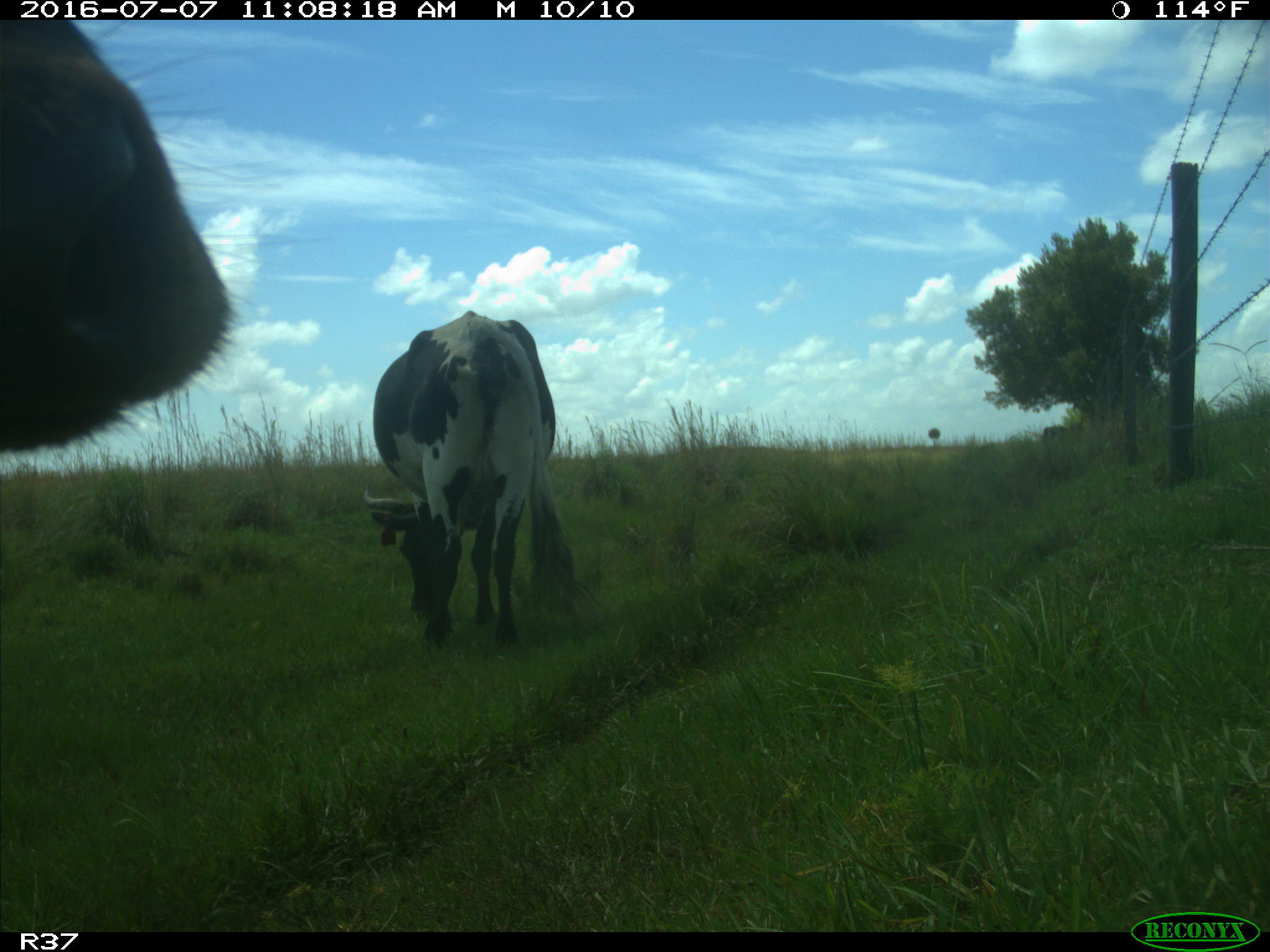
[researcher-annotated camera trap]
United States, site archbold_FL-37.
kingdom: Animalia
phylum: Chordata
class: Mammalia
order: Artiodactyla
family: Bovidae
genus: Bos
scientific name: Bos taurus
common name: domestic cow